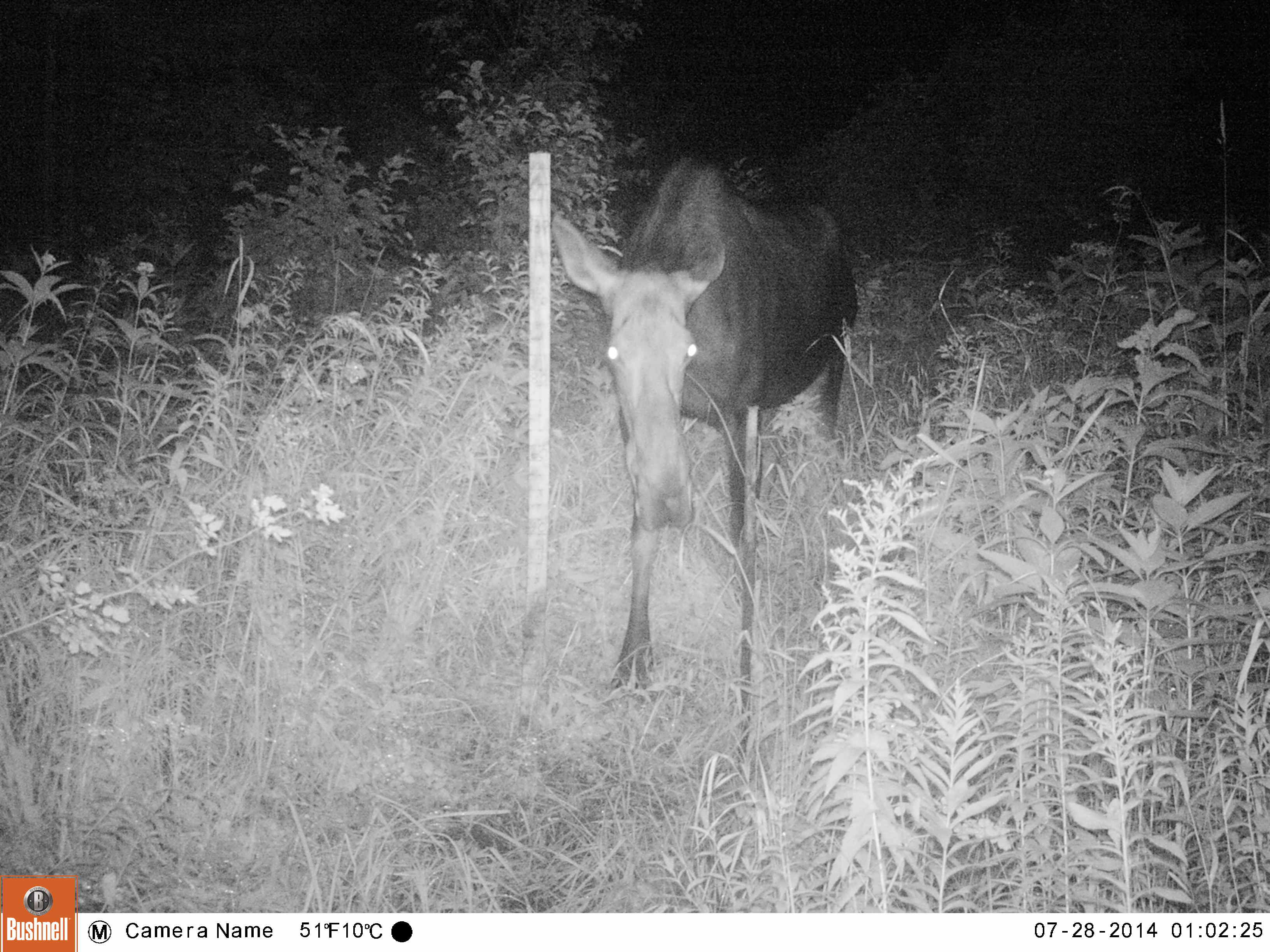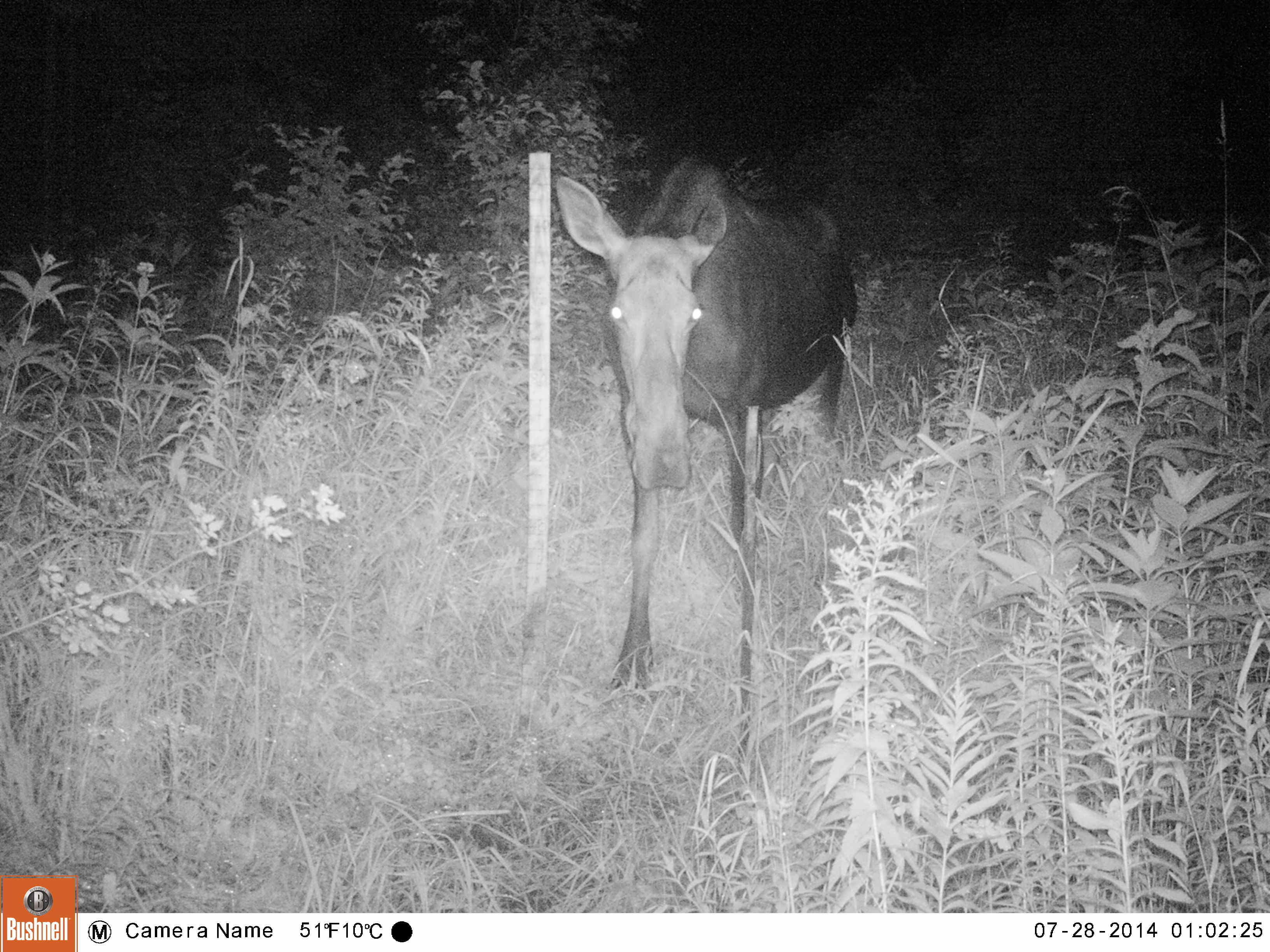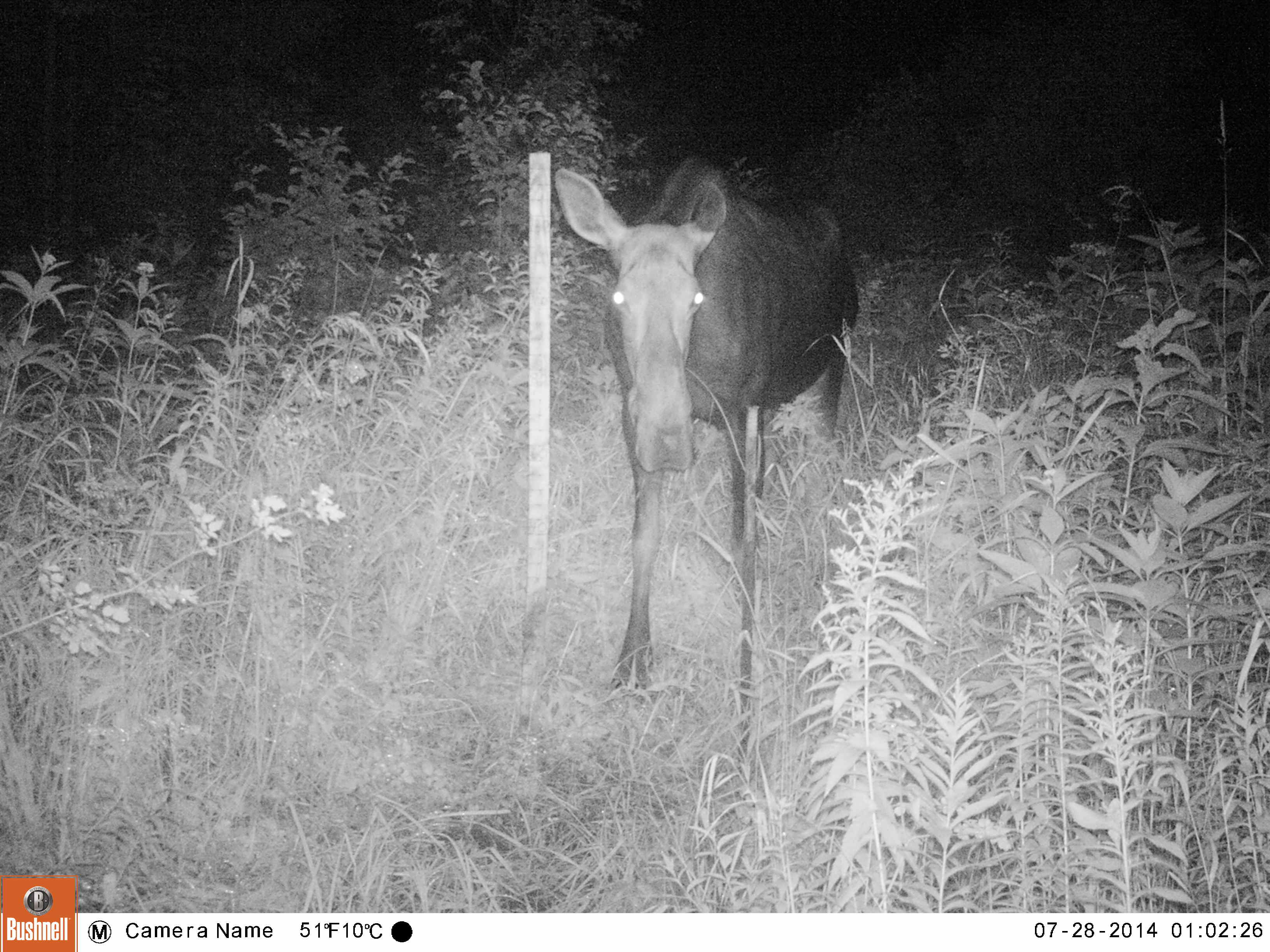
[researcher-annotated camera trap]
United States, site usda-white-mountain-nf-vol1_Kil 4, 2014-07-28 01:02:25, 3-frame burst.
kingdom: Animalia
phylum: Chordata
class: Mammalia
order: Artiodactyla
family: Cervidae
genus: Alces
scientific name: Alces alces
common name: moose